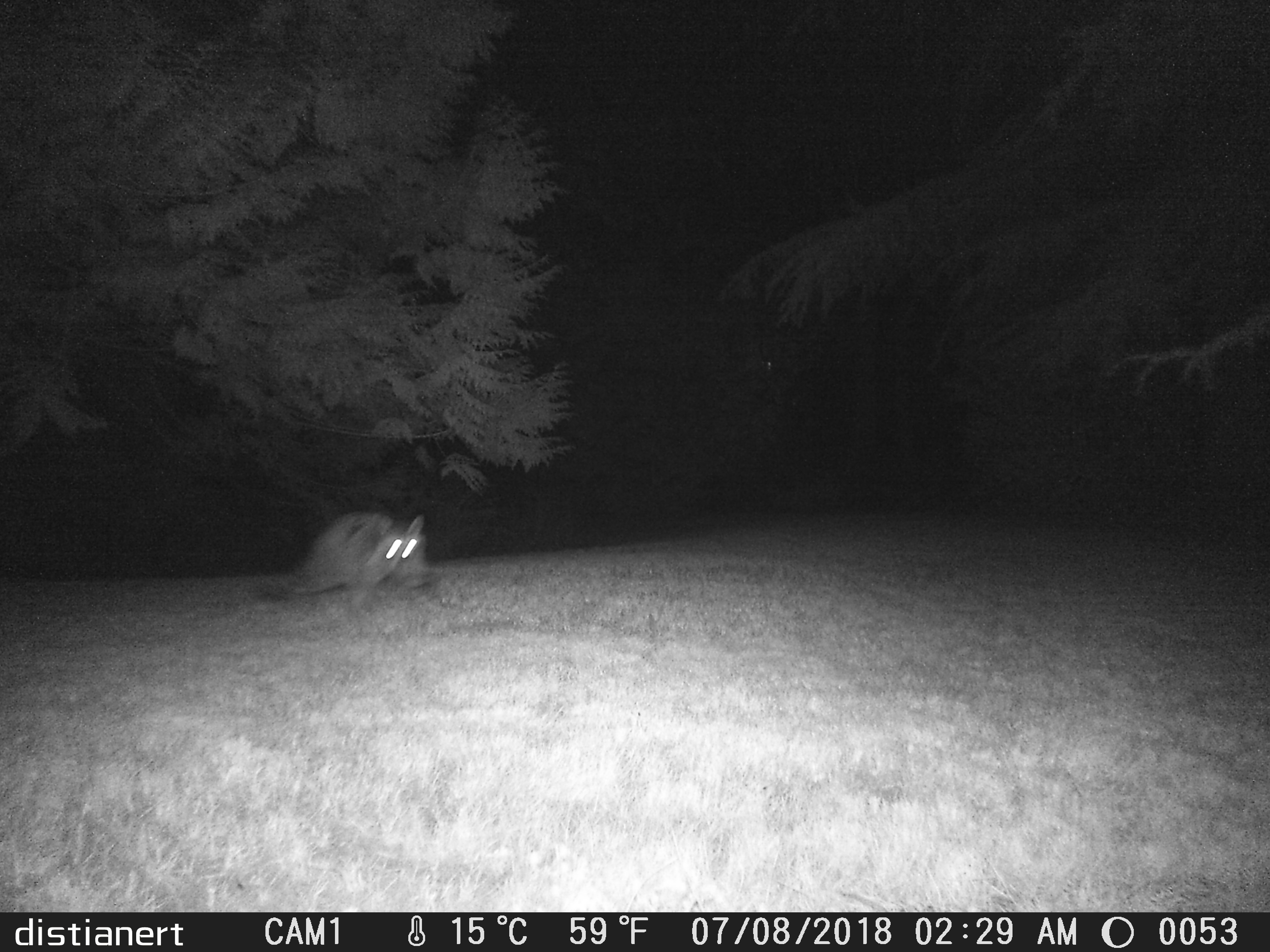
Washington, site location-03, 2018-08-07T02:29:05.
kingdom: Animalia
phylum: Chordata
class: Mammalia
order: Carnivora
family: Procyonidae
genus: Procyon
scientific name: Procyon lotor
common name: common raccoon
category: raccoon